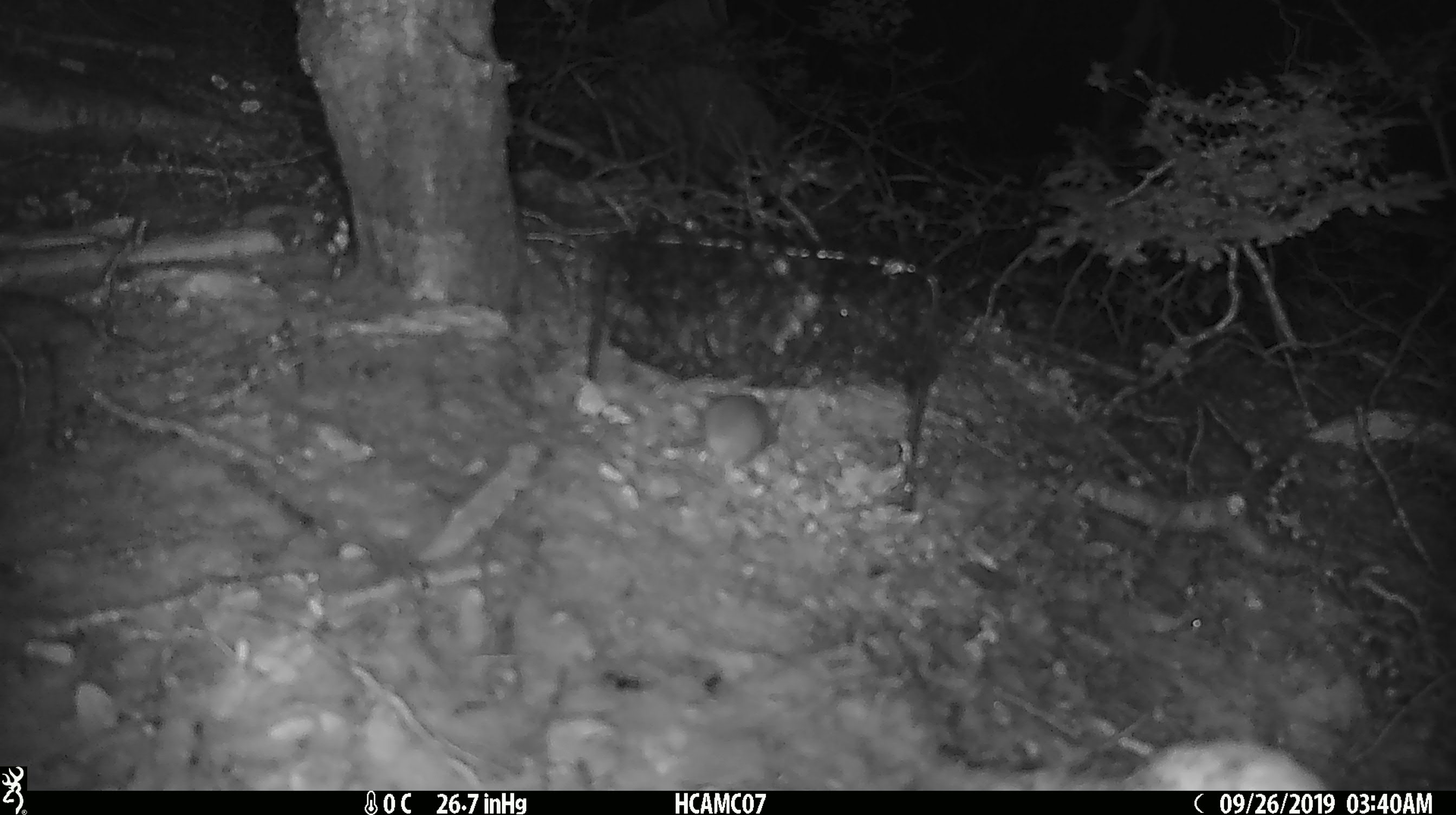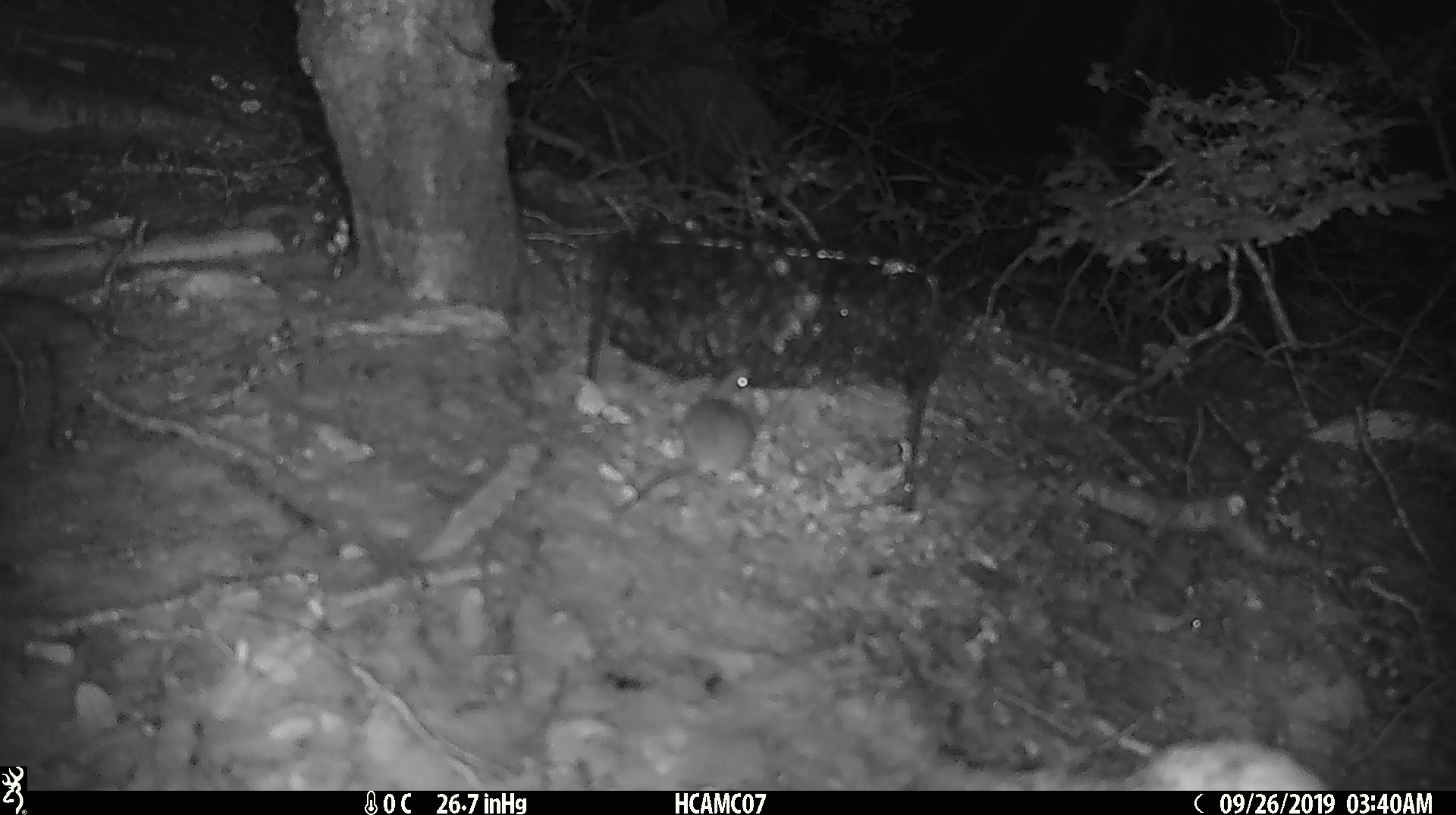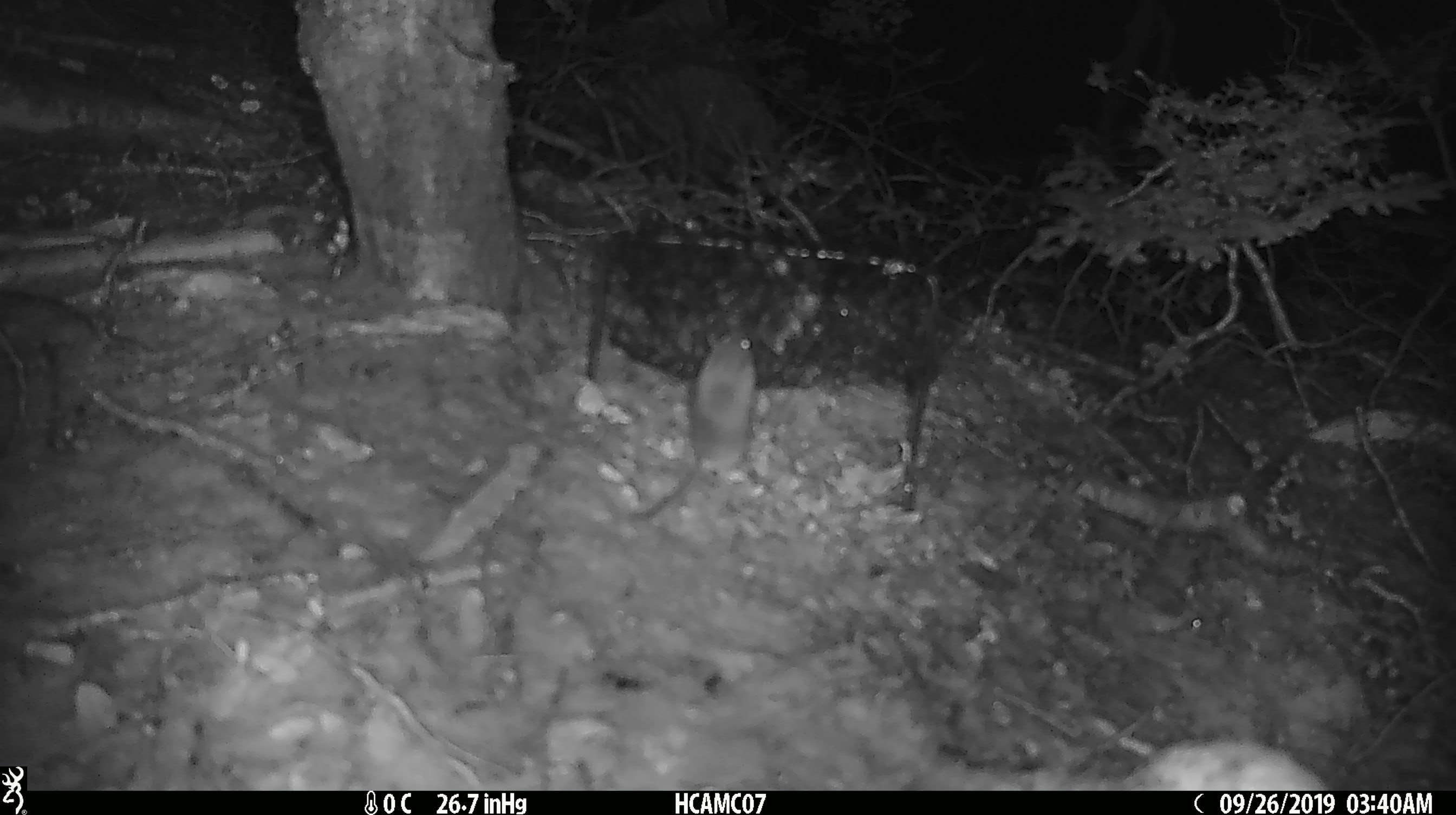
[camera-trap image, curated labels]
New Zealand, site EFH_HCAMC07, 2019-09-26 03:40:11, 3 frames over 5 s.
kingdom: Animalia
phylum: Chordata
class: Mammalia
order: Rodentia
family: Muridae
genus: Mus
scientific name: Mus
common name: mouse